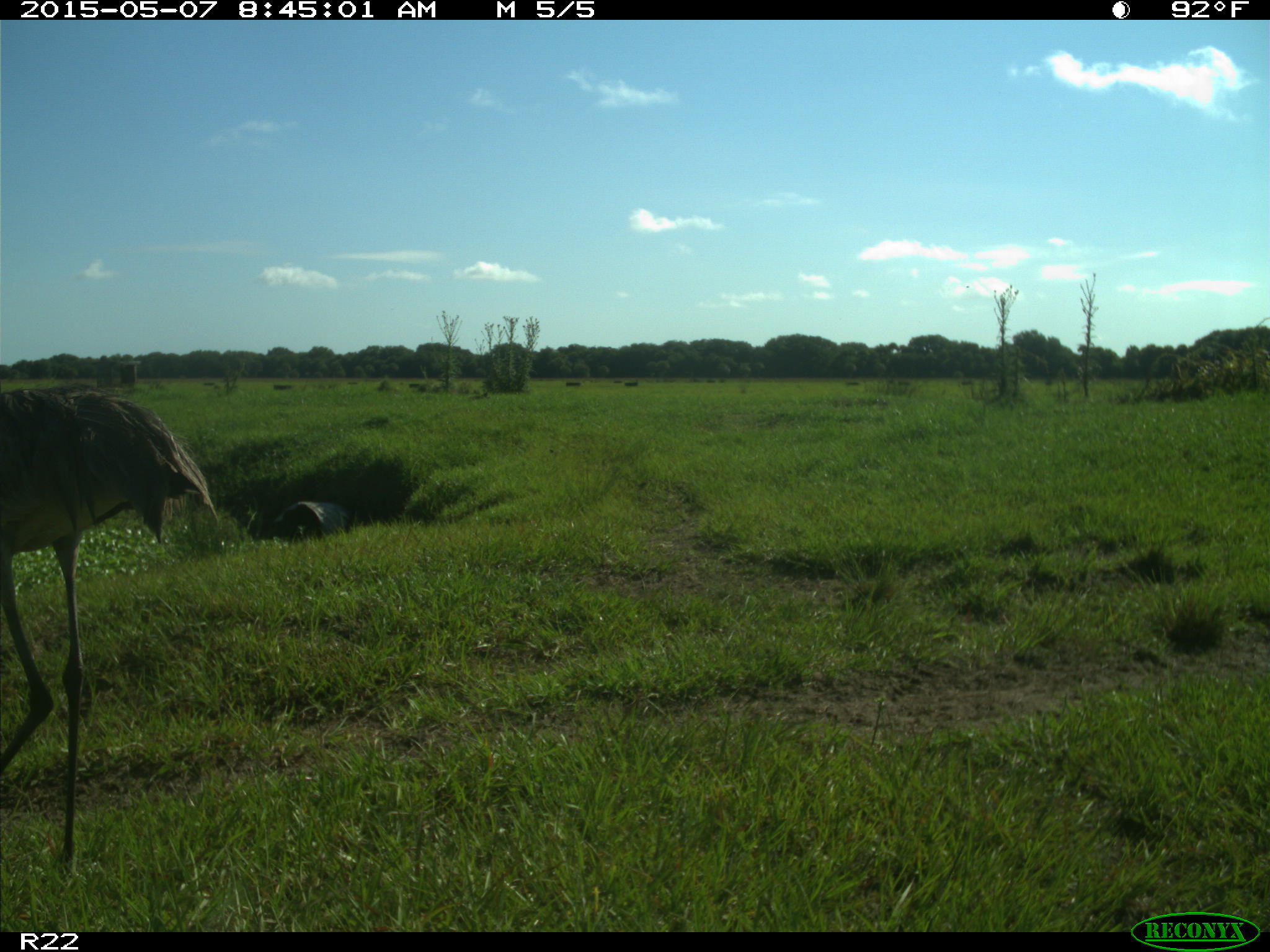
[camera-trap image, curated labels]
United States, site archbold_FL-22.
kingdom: Animalia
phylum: Chordata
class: Aves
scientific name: Aves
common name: birds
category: unidentified bird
Unidentified bird (birds) (Aves).